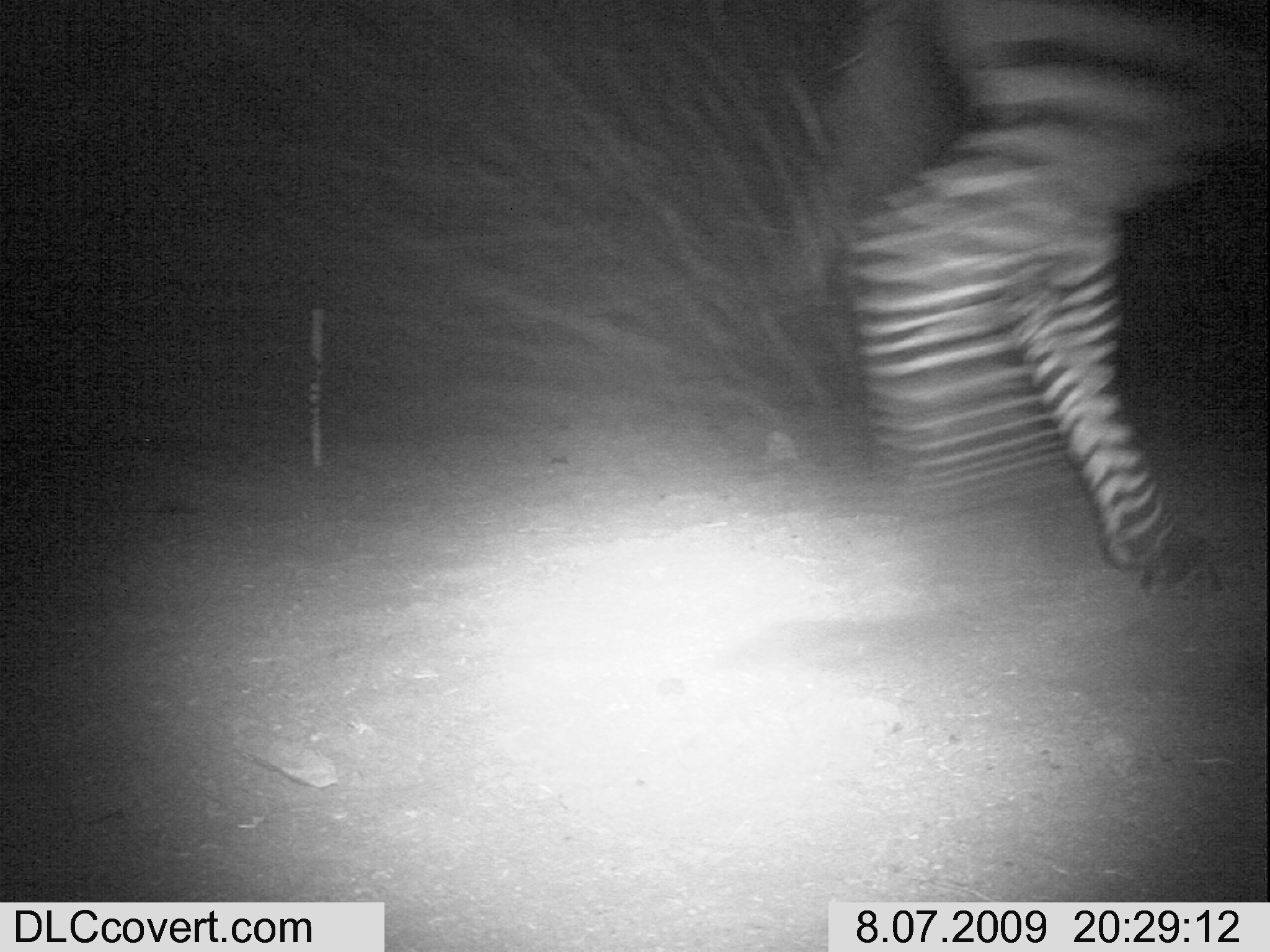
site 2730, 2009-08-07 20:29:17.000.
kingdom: Animalia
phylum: Chordata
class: Mammalia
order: Perissodactyla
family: Equidae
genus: Equus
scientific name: Equus quagga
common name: plains zebra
Equus quagga (plains zebra), count 1.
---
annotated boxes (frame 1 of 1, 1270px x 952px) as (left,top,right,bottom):
equus quagga: (818,0,1270,599)